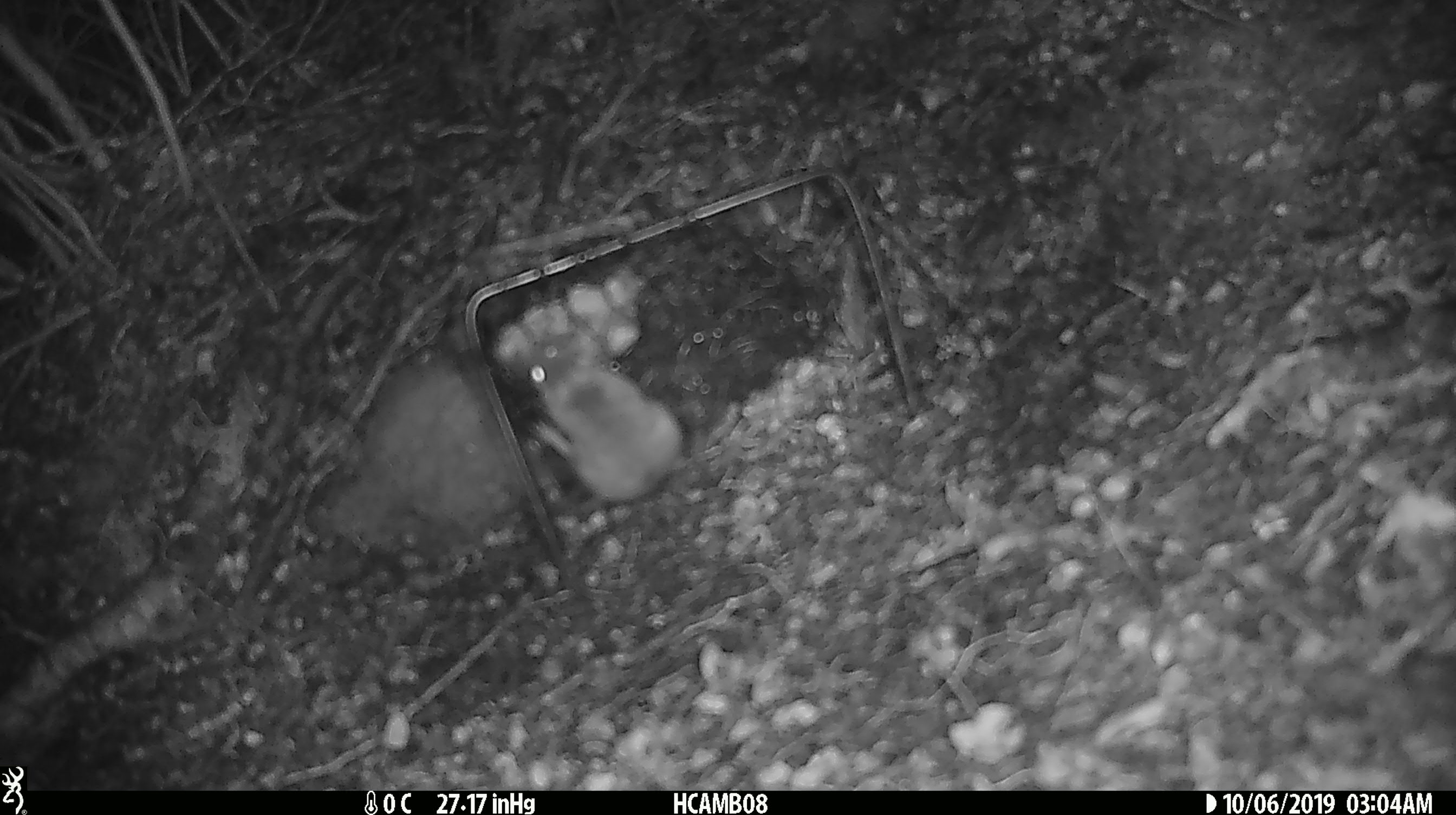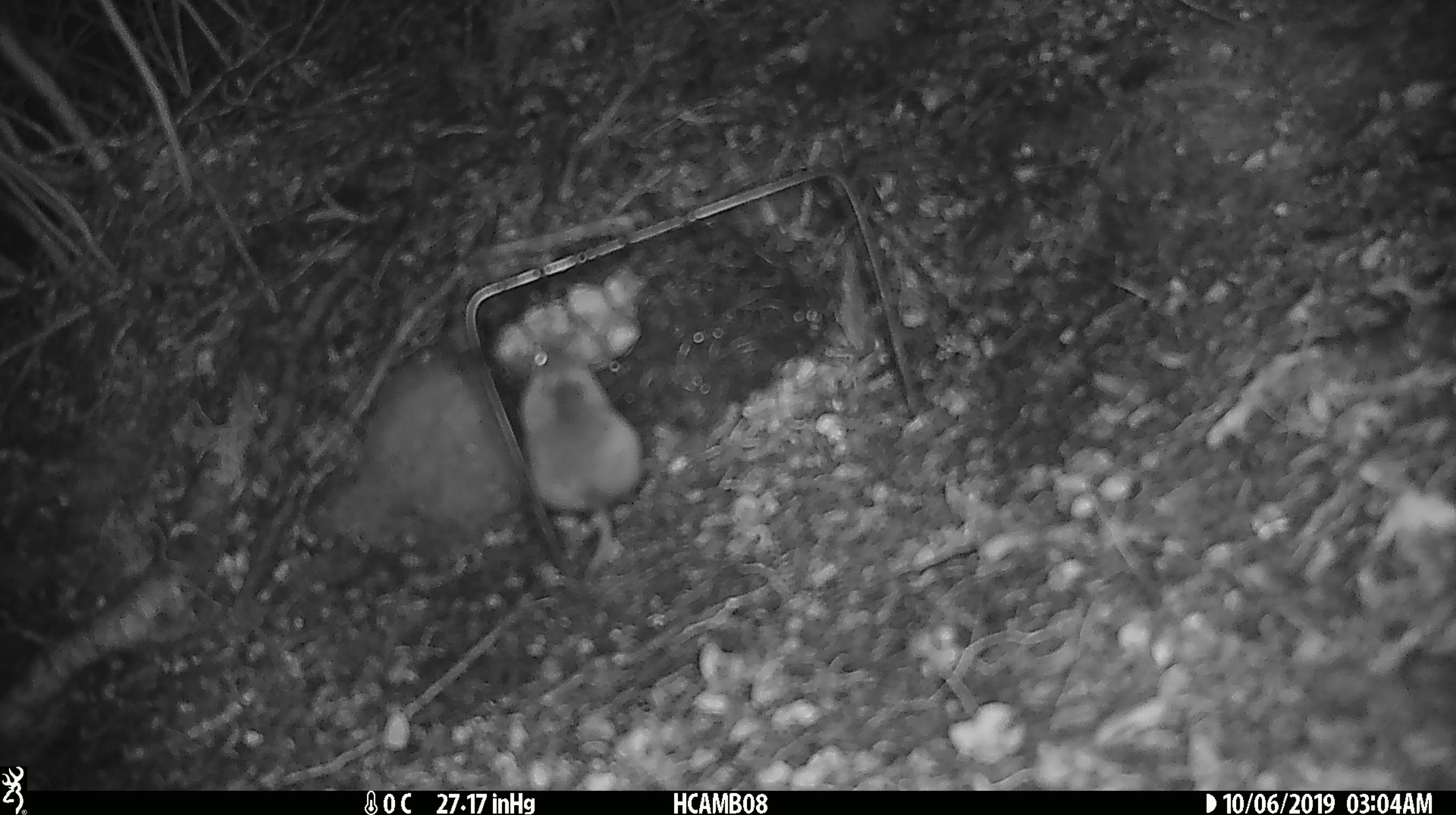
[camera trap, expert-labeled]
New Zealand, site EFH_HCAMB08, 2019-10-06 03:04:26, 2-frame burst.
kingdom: Animalia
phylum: Chordata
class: Mammalia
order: Rodentia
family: Muridae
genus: Mus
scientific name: Mus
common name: mouse